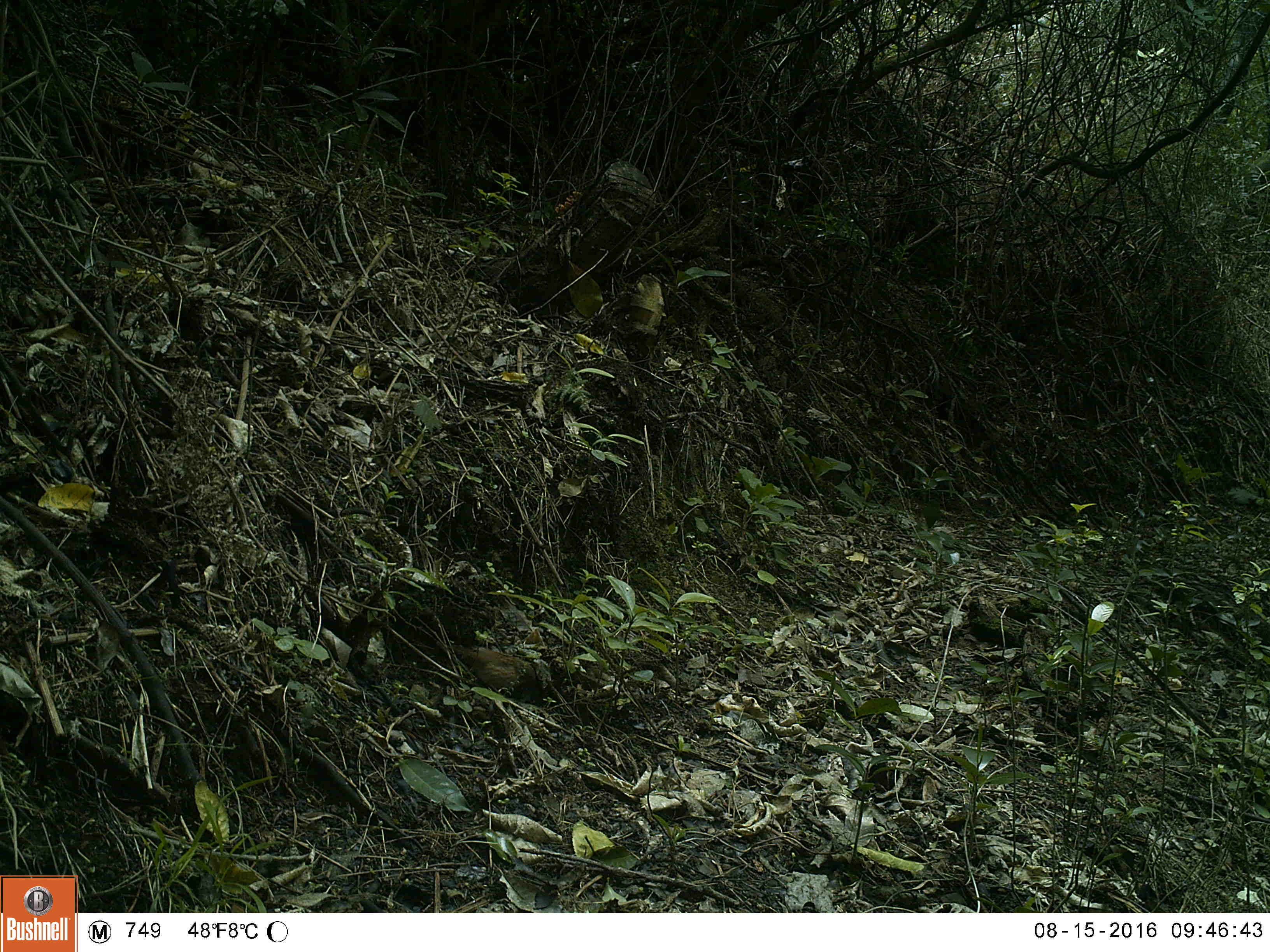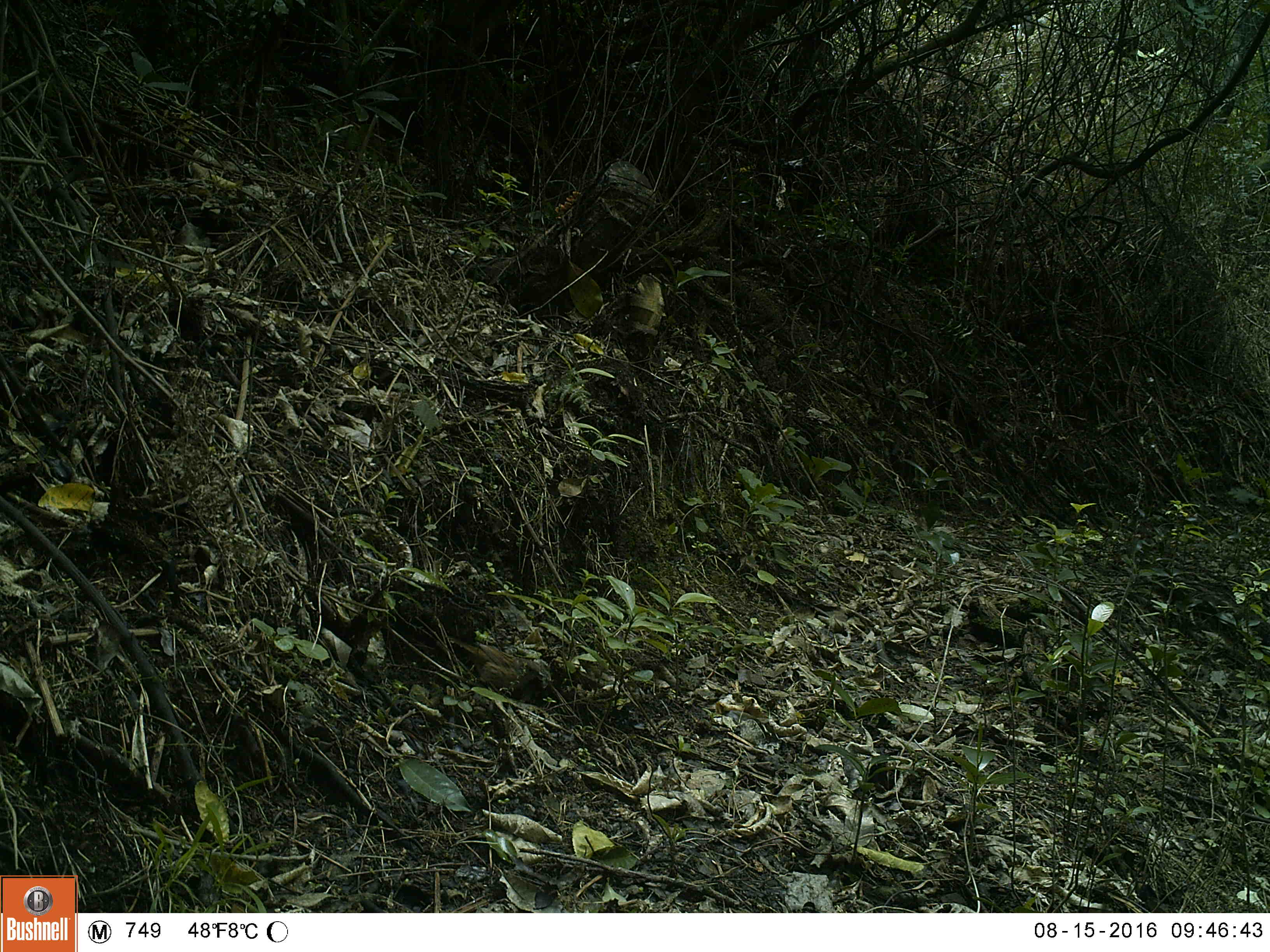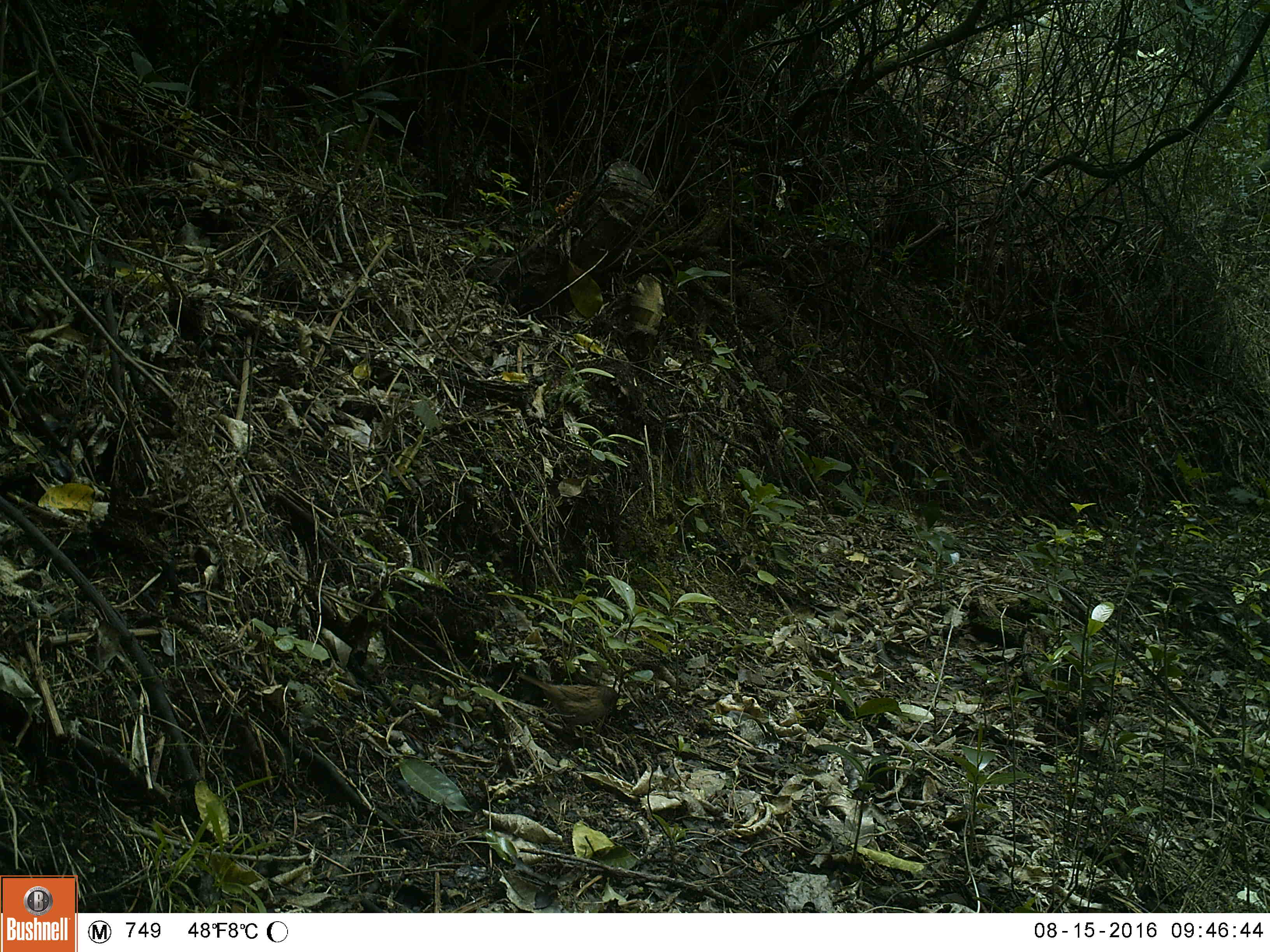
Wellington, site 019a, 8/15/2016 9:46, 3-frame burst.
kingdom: Animalia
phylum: Chordata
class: Aves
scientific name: Aves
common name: bird